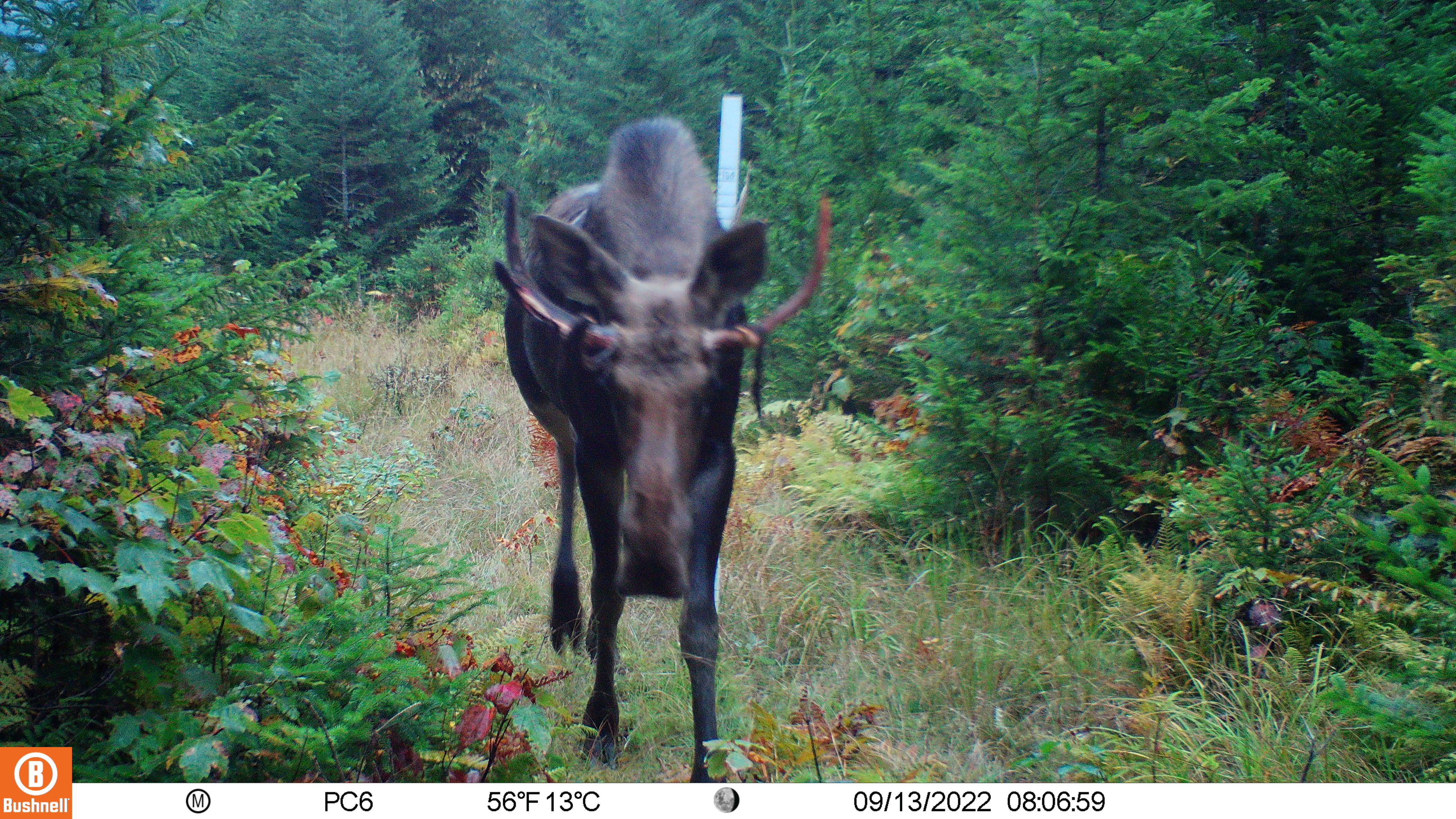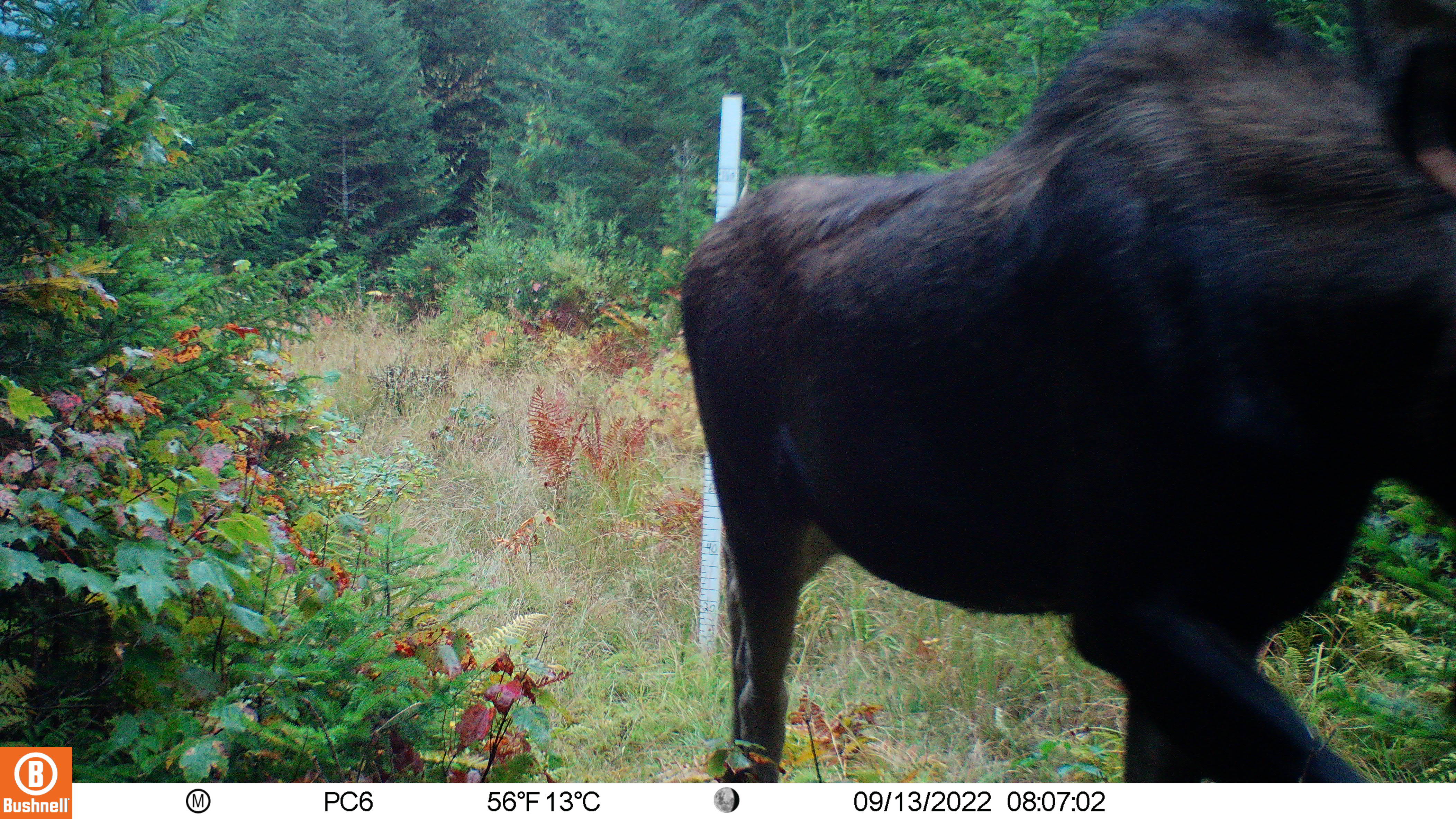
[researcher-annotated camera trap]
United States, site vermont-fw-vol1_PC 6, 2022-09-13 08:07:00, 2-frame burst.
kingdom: Animalia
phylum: Chordata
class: Mammalia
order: Artiodactyla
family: Cervidae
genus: Alces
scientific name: Alces alces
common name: moose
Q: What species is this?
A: Moose (Alces alces).